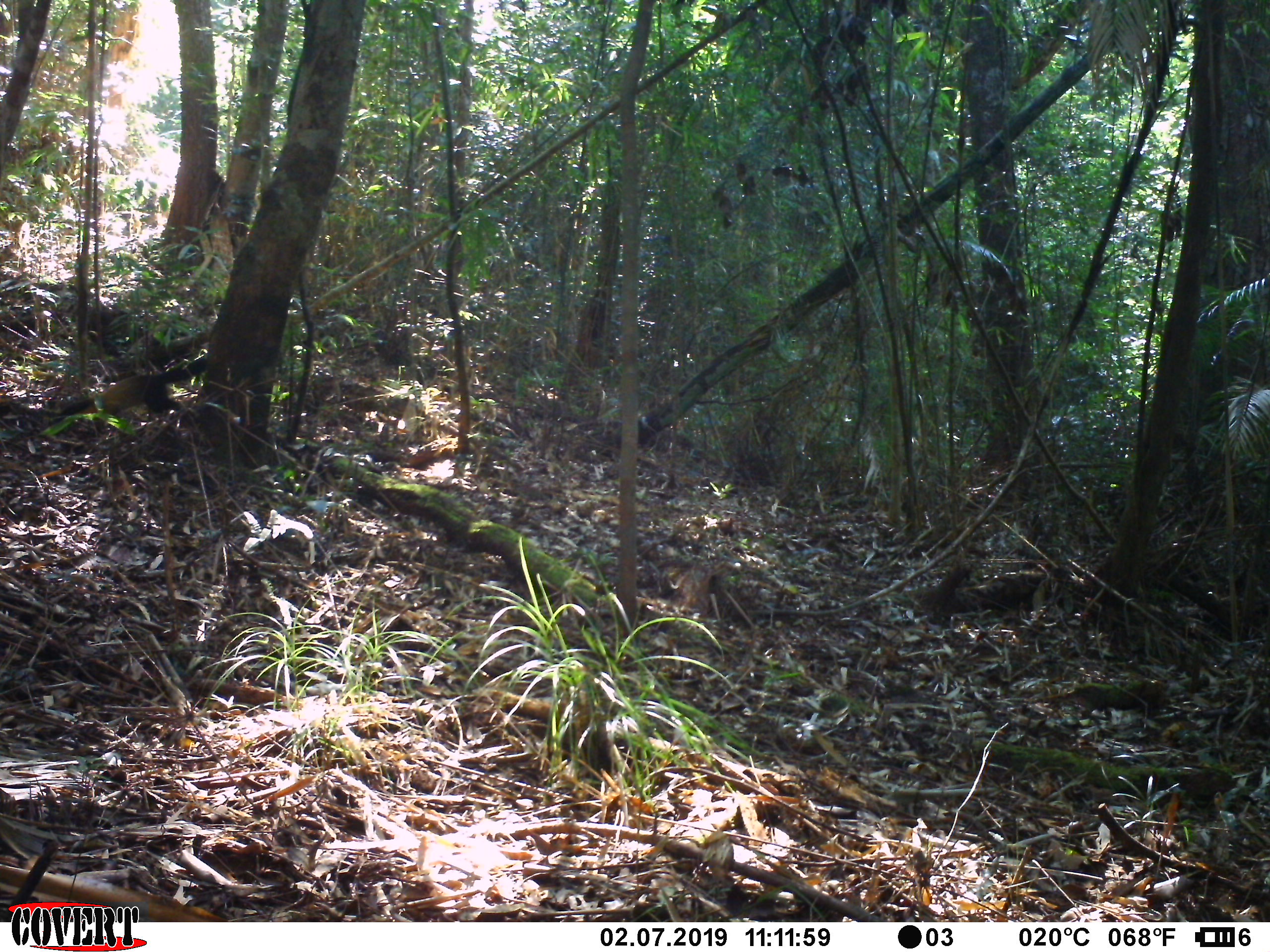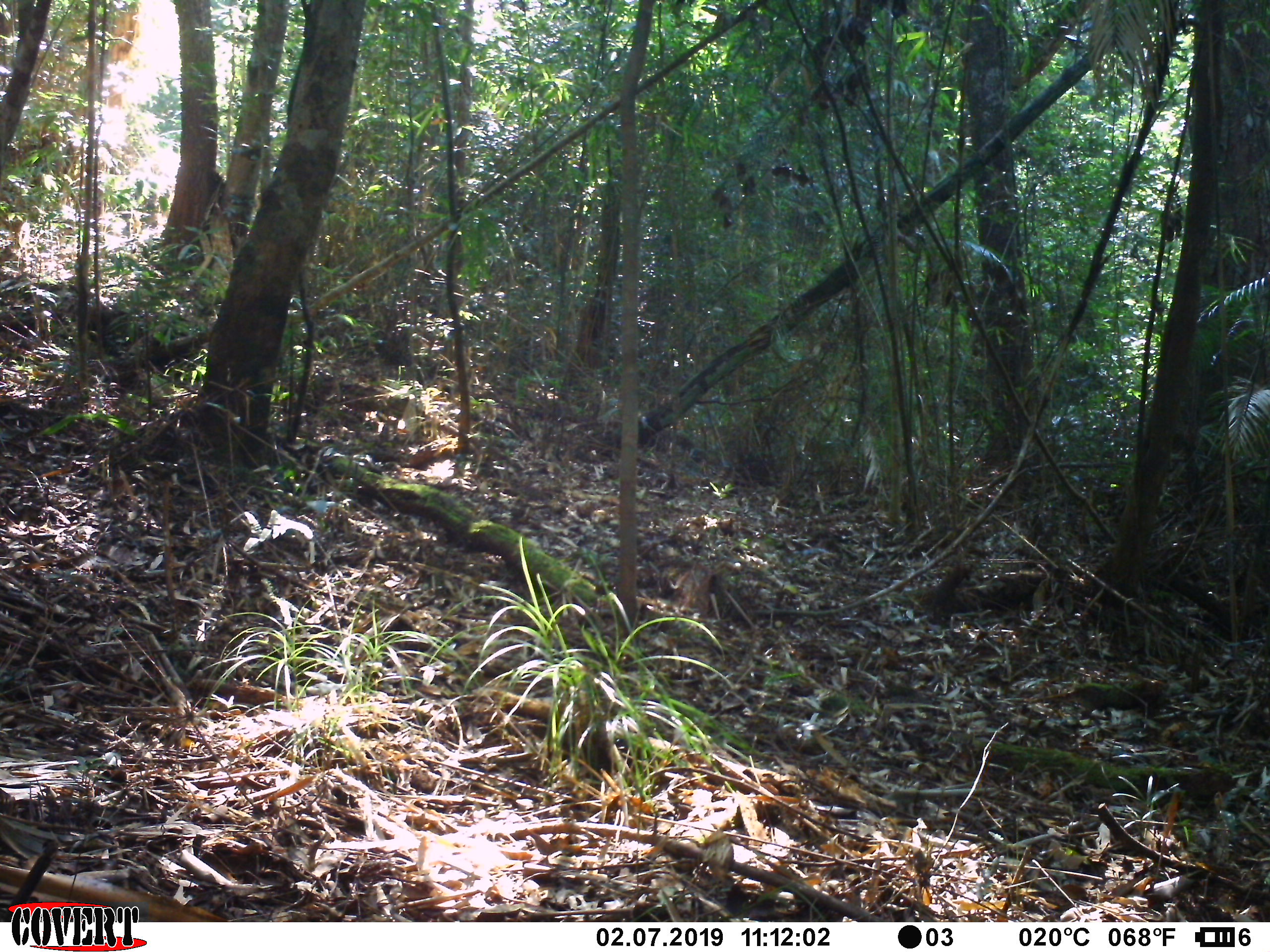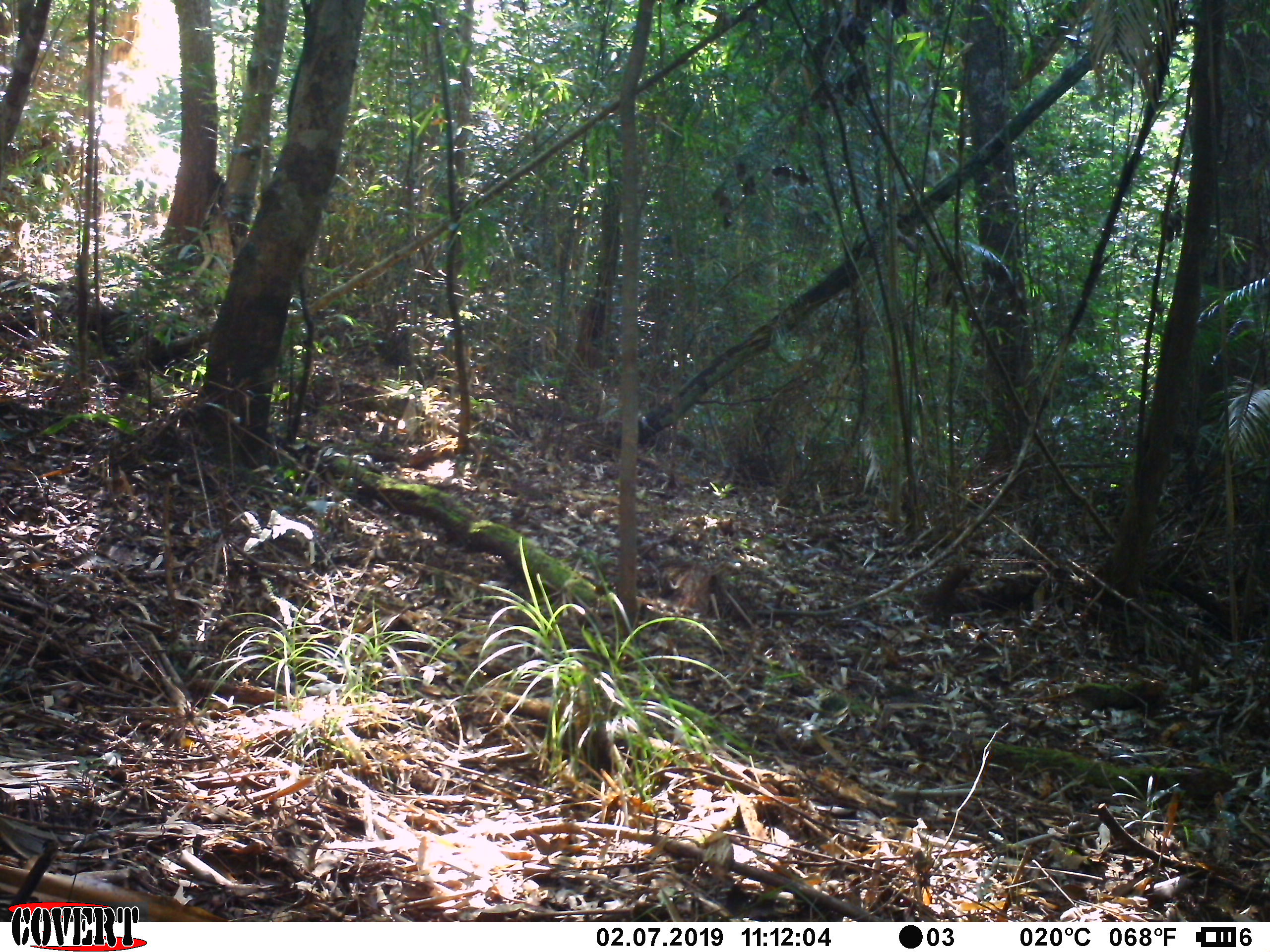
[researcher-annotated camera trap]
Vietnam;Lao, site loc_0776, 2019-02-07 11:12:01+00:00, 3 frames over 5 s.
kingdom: Animalia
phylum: Chordata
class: Mammalia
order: Carnivora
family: Mustelidae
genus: Martes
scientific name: Martes flavigula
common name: yellow-throated marten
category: yellow throated marten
Yellow throated marten (yellow-throated marten) (Martes flavigula). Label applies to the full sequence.